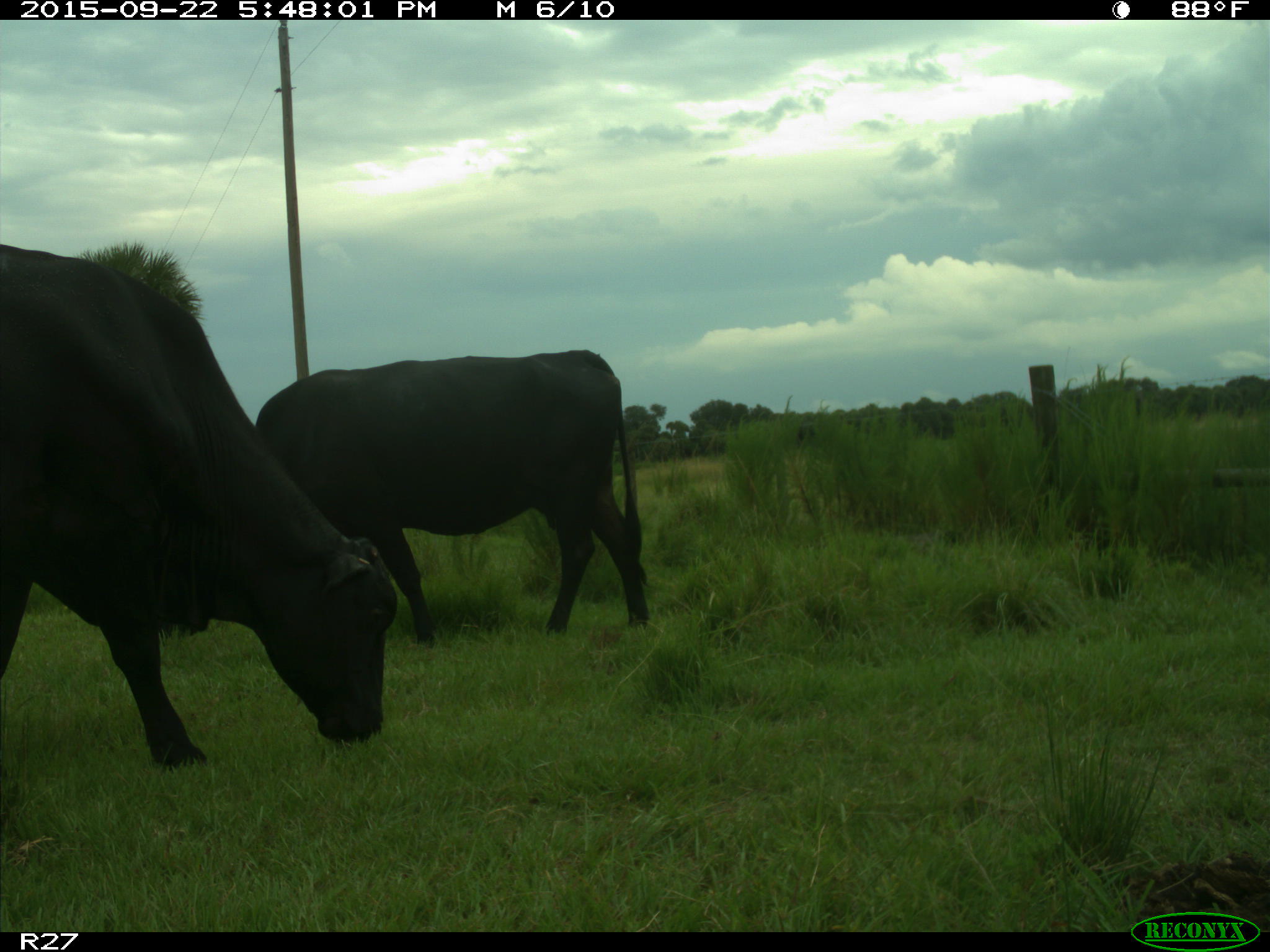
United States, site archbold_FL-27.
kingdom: Animalia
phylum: Chordata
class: Mammalia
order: Artiodactyla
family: Bovidae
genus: Bos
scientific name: Bos taurus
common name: domestic cow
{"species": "Bos taurus (domestic cow)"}